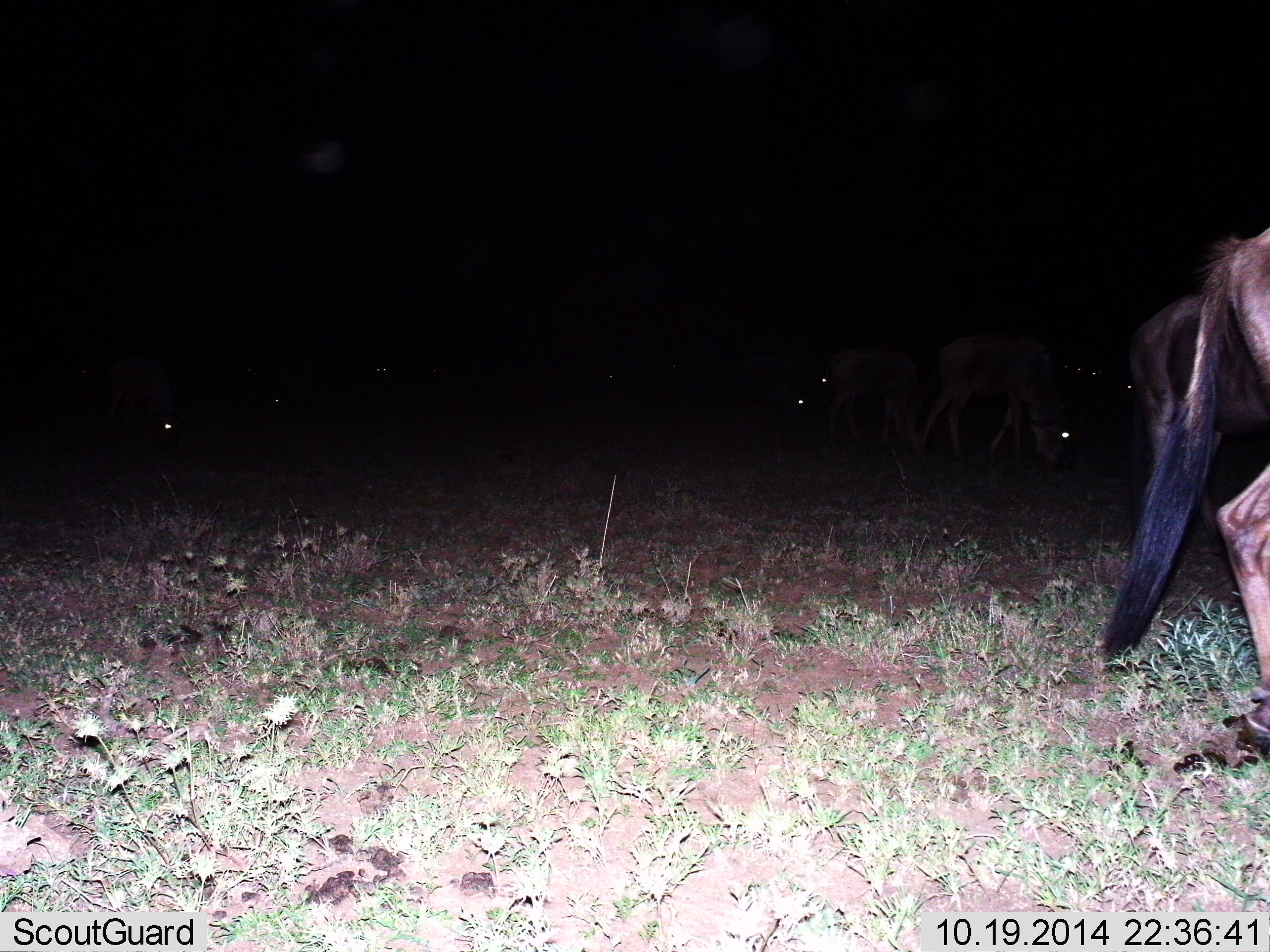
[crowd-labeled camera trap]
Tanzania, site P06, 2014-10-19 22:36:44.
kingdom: Animalia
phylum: Chordata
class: Mammalia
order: Artiodactyla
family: Bovidae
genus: Connochaetes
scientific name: Connochaetes taurinus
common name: blue wildebeest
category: wildebeest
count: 5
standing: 40%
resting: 10%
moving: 60%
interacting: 0%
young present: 0%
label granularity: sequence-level